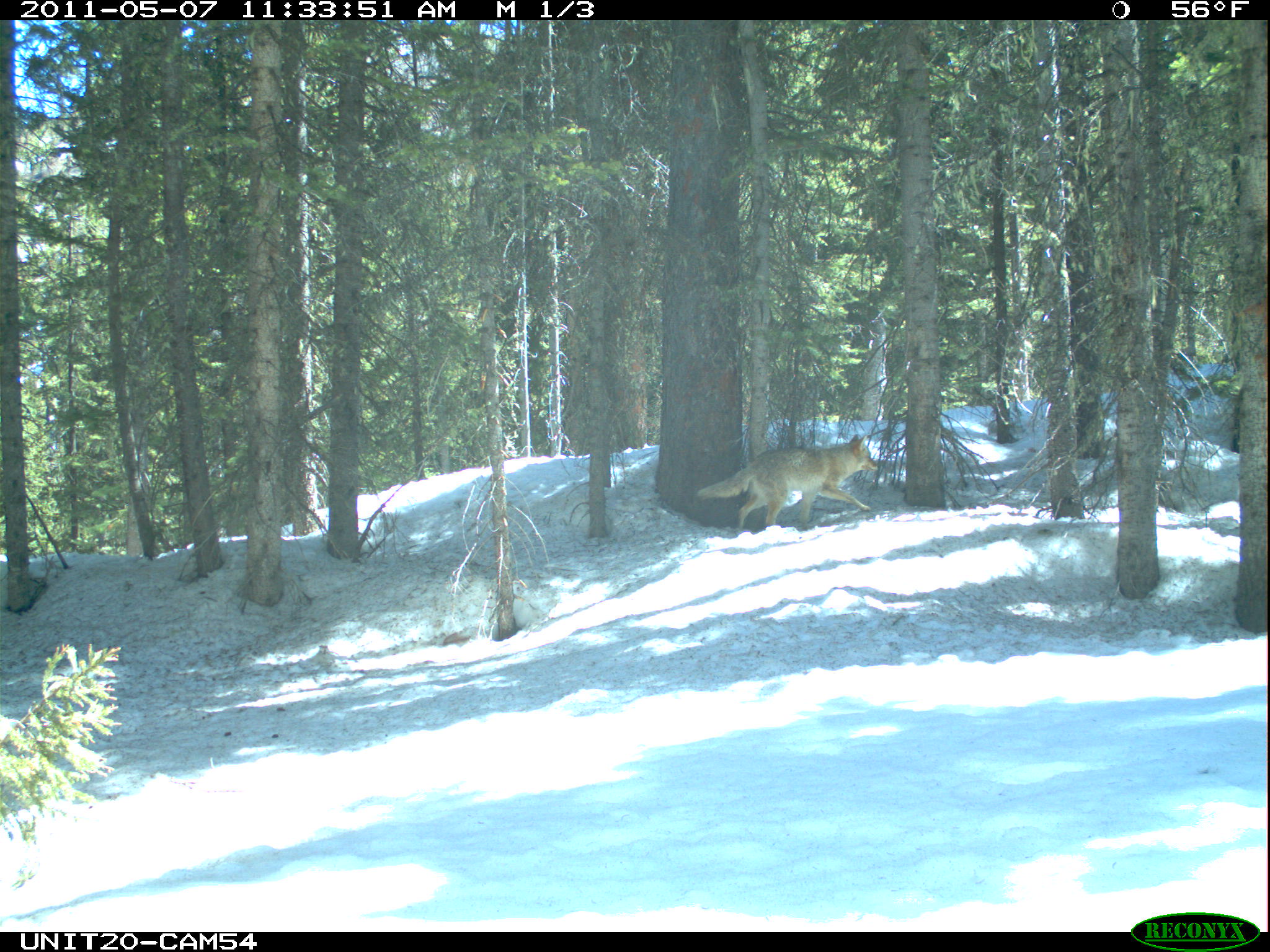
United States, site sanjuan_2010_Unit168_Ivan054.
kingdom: Animalia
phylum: Chordata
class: Mammalia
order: Carnivora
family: Canidae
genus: Canis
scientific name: Canis latrans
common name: coyote